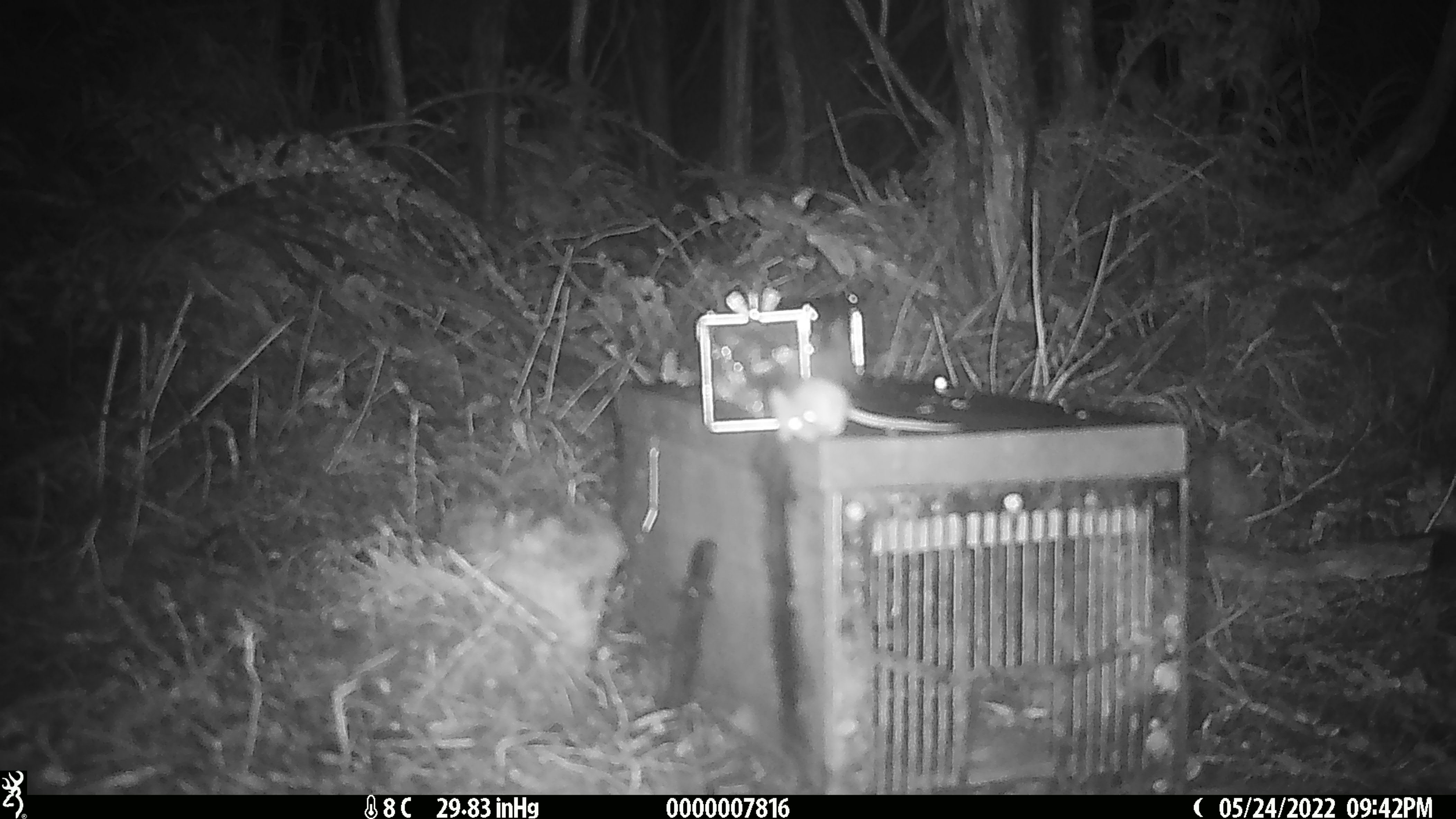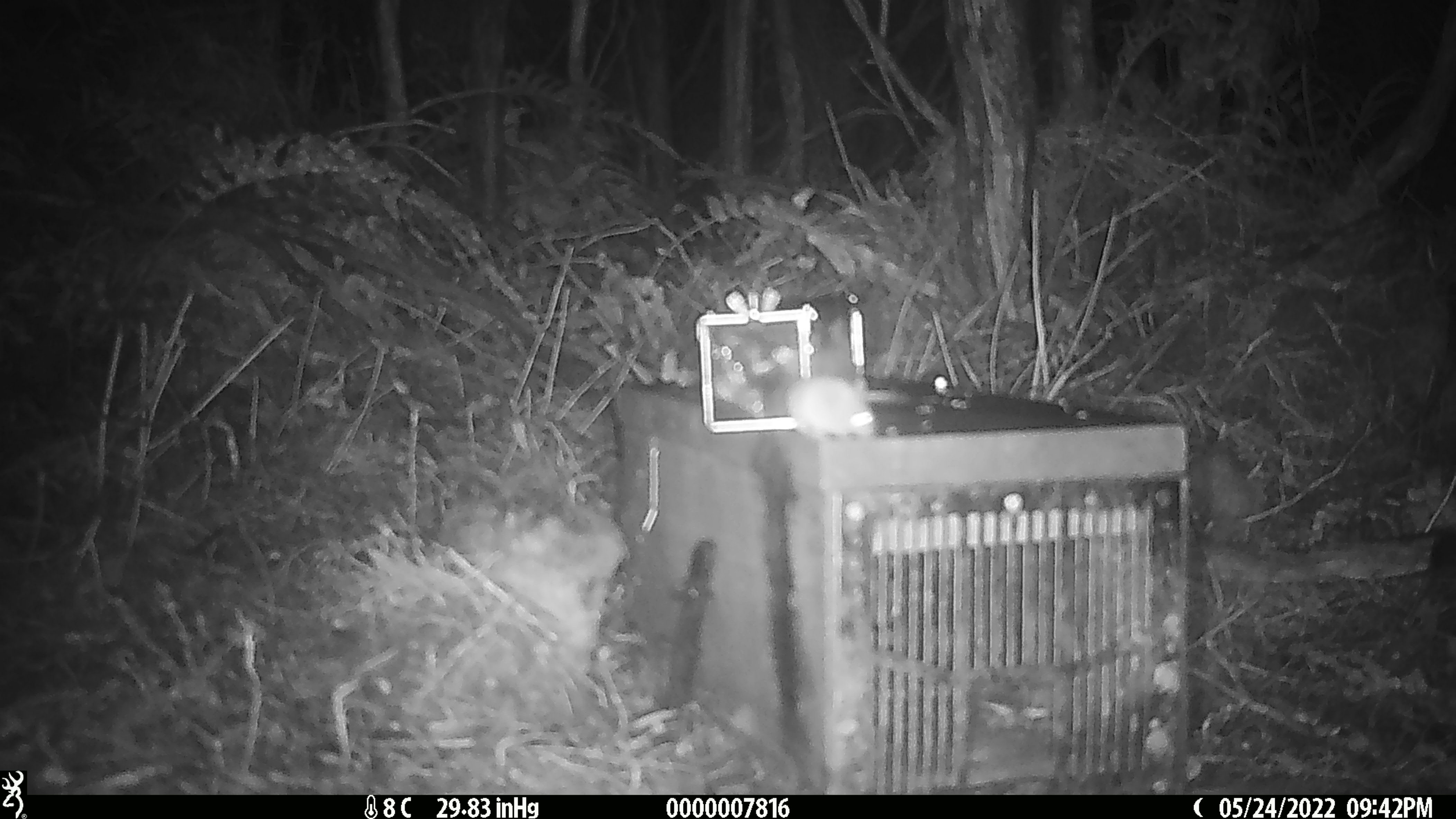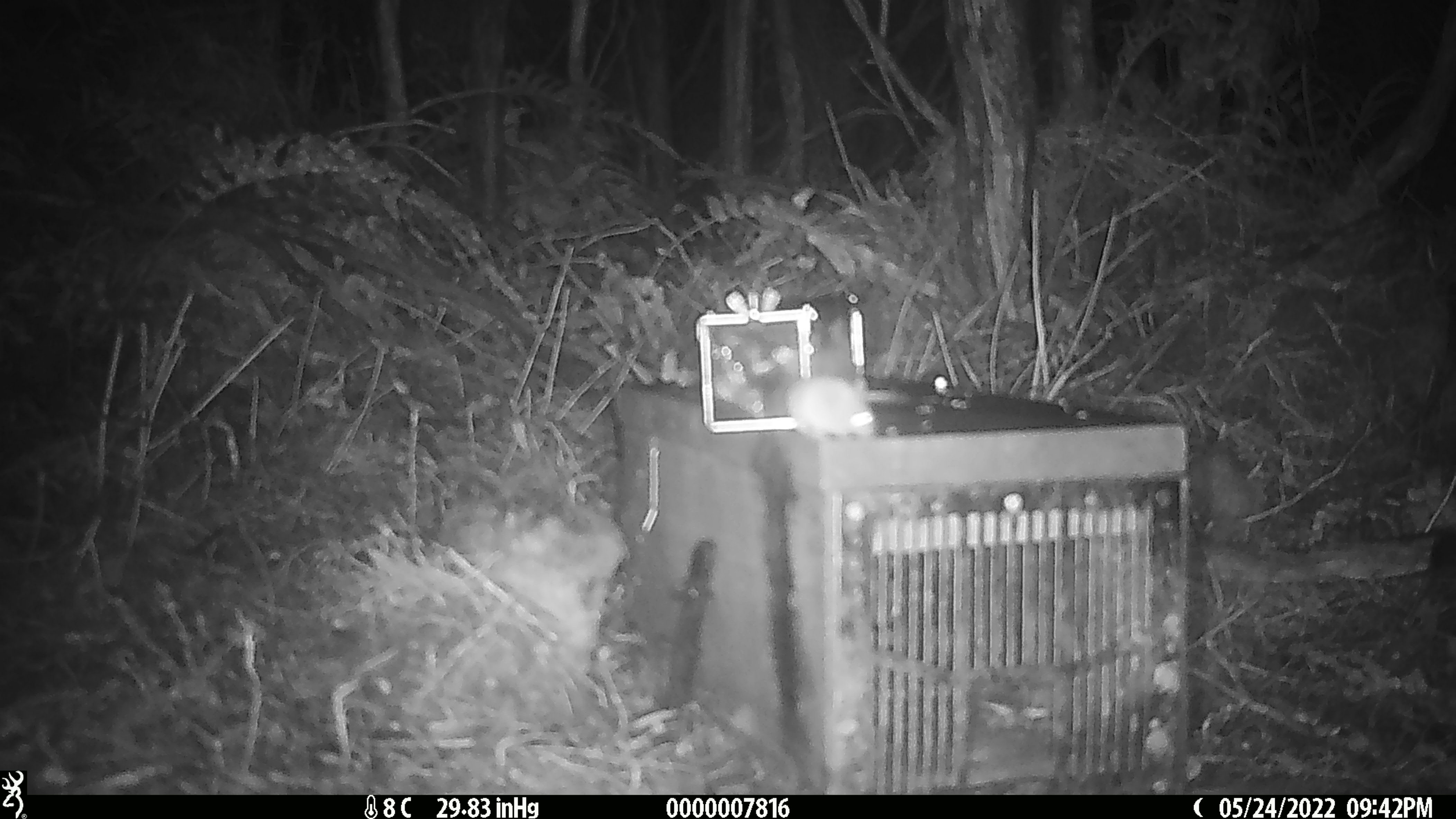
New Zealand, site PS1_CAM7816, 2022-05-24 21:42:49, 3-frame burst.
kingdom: Animalia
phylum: Chordata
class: Mammalia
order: Rodentia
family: Muridae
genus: Mus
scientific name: Mus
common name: mouse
Mouse (Mus).